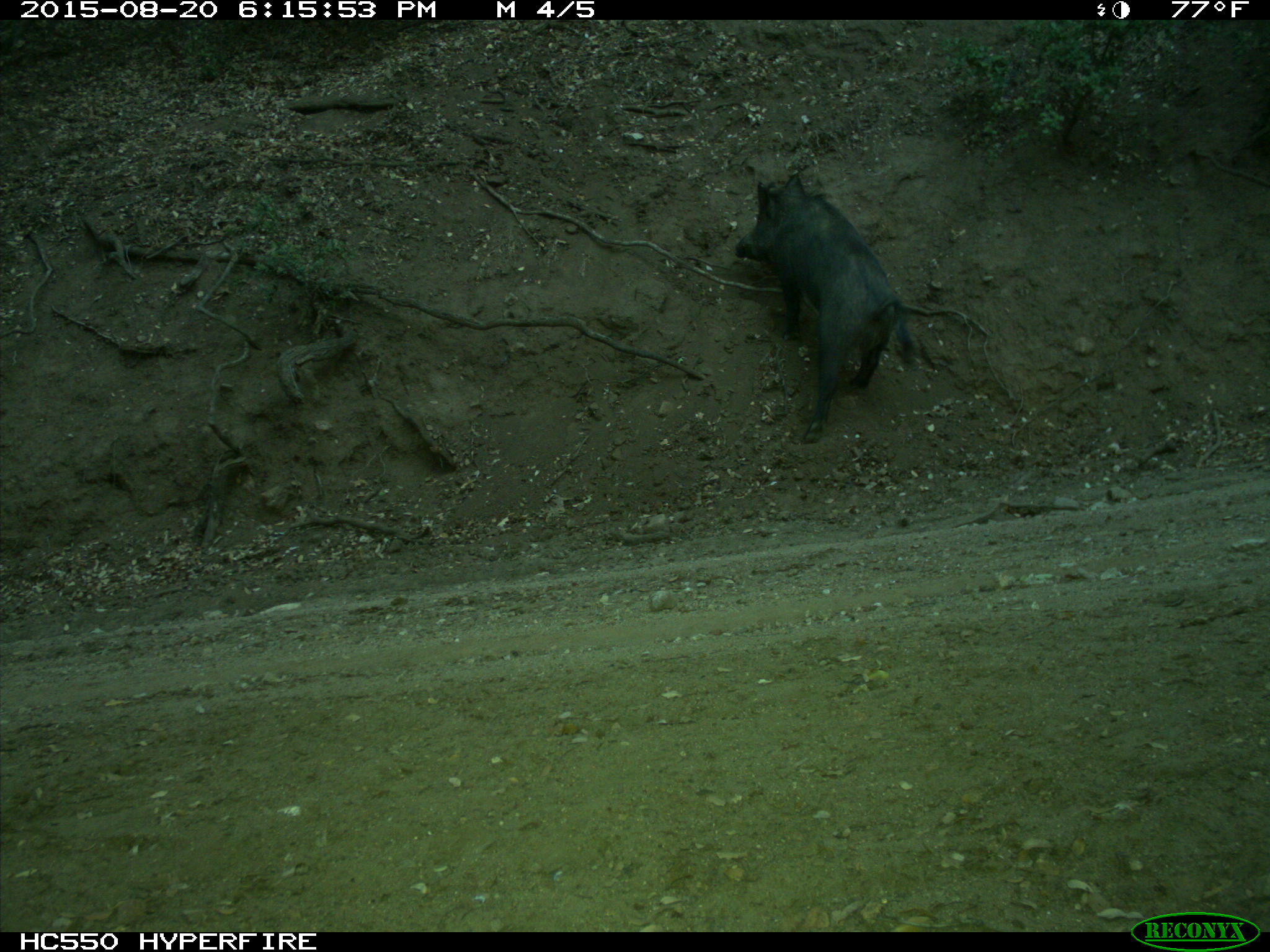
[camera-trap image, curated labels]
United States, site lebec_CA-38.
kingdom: Animalia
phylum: Chordata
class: Mammalia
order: Artiodactyla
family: Suidae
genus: Sus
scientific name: Sus scrofa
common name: wild boar